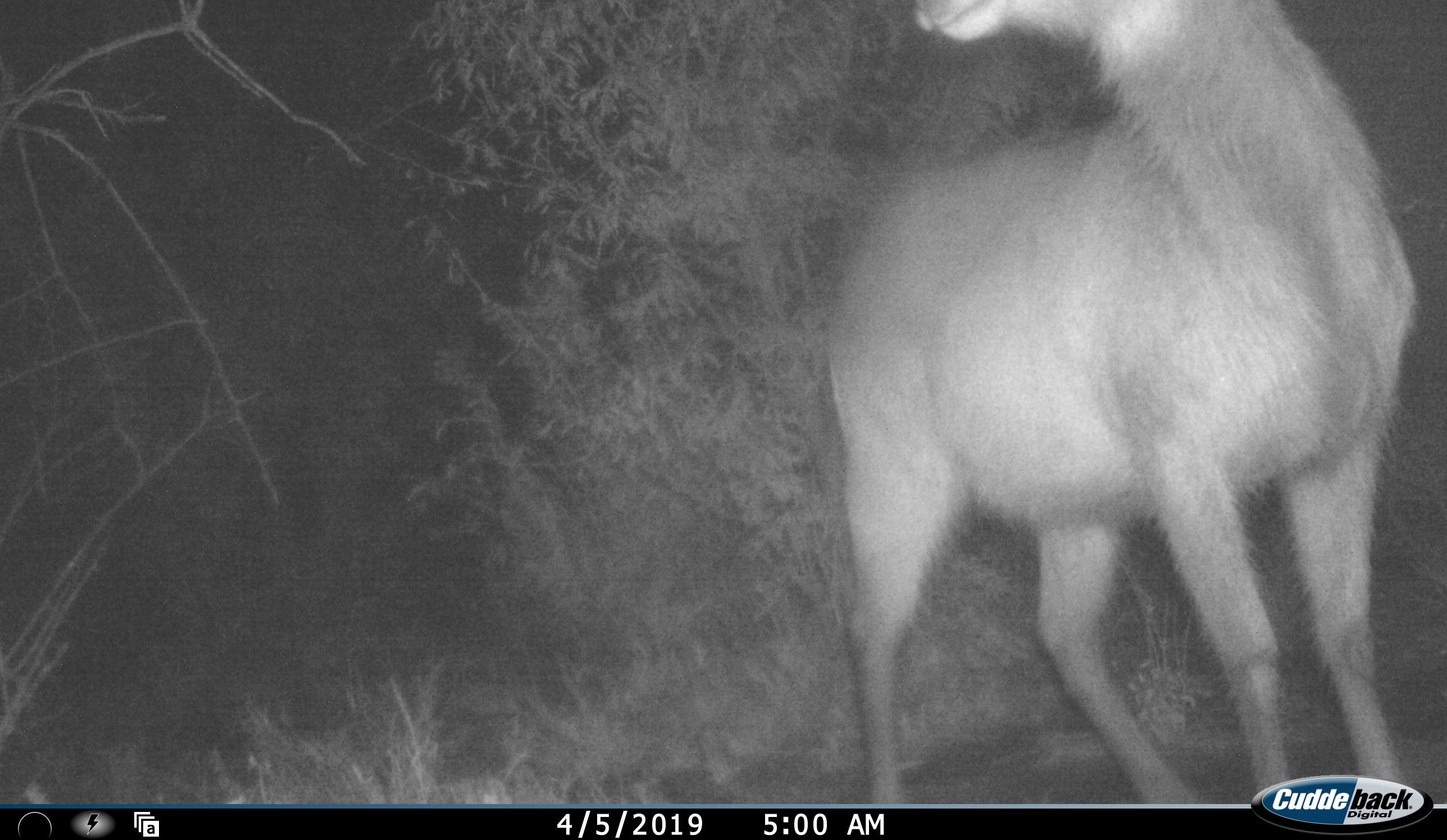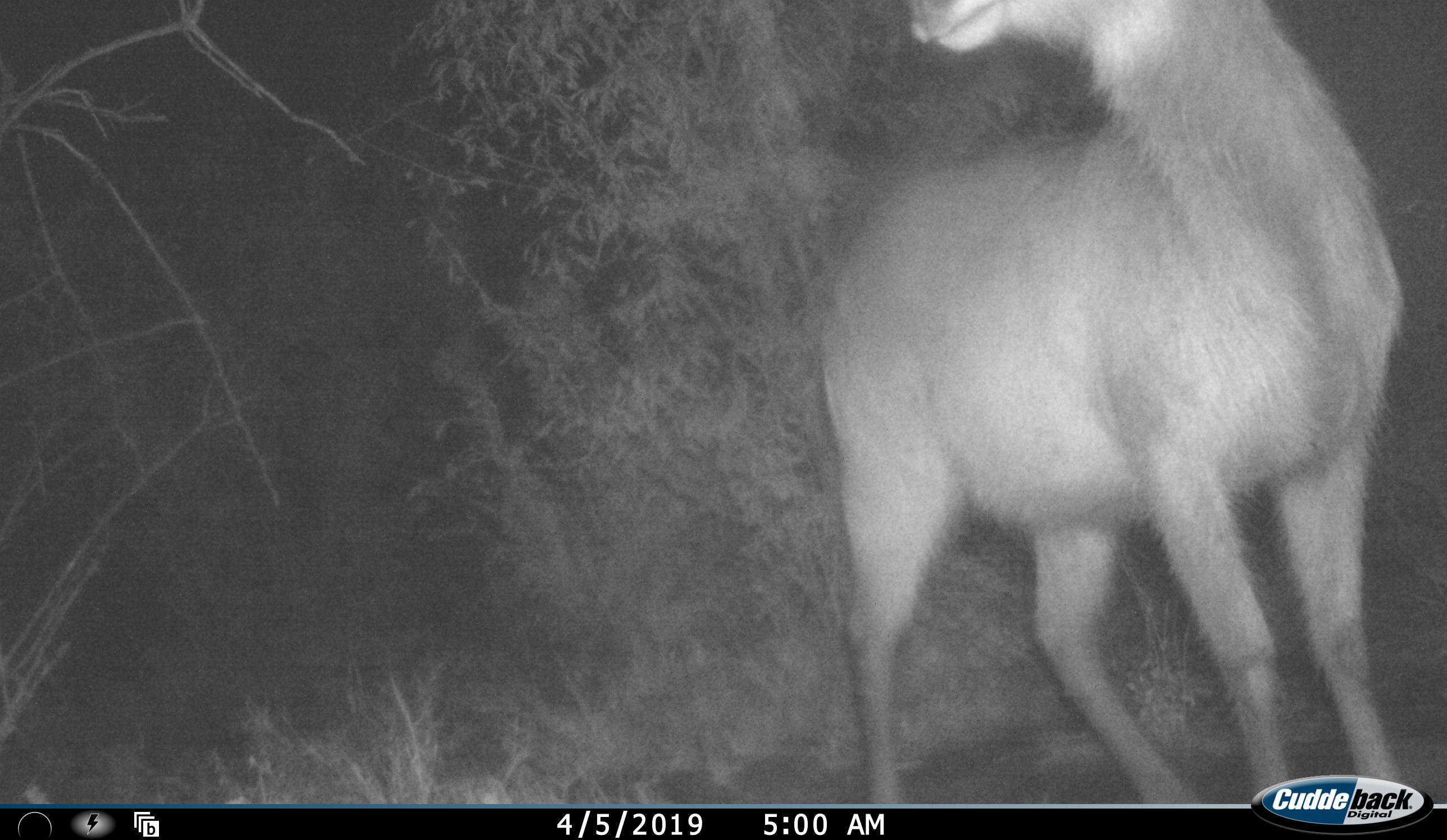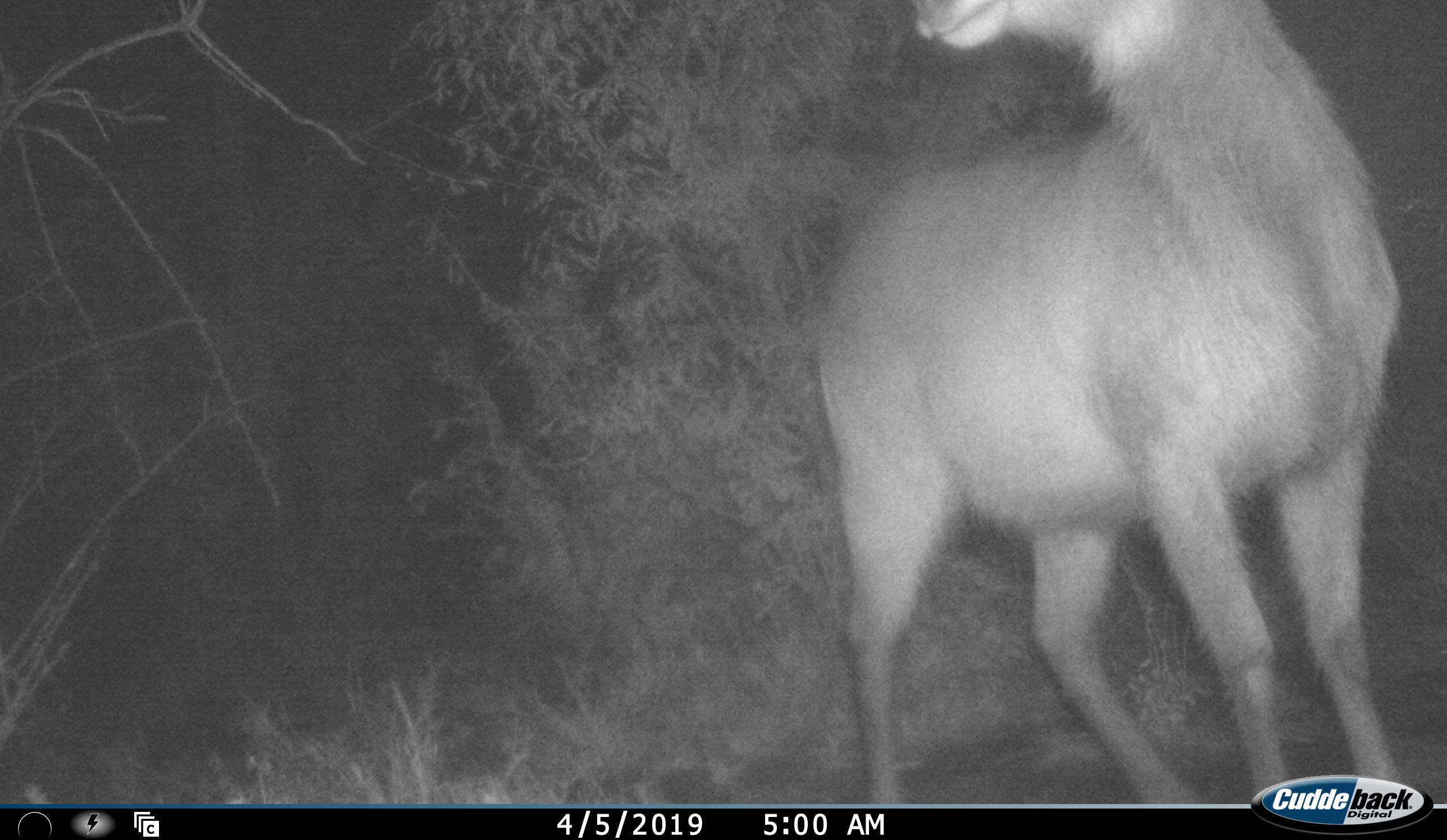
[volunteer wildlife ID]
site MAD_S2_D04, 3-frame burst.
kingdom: Animalia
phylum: Chordata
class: Mammalia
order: Artiodactyla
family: Bovidae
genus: Kobus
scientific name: Kobus ellipsiprymnus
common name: waterbuck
Waterbuck (Kobus ellipsiprymnus), count 1. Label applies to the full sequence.